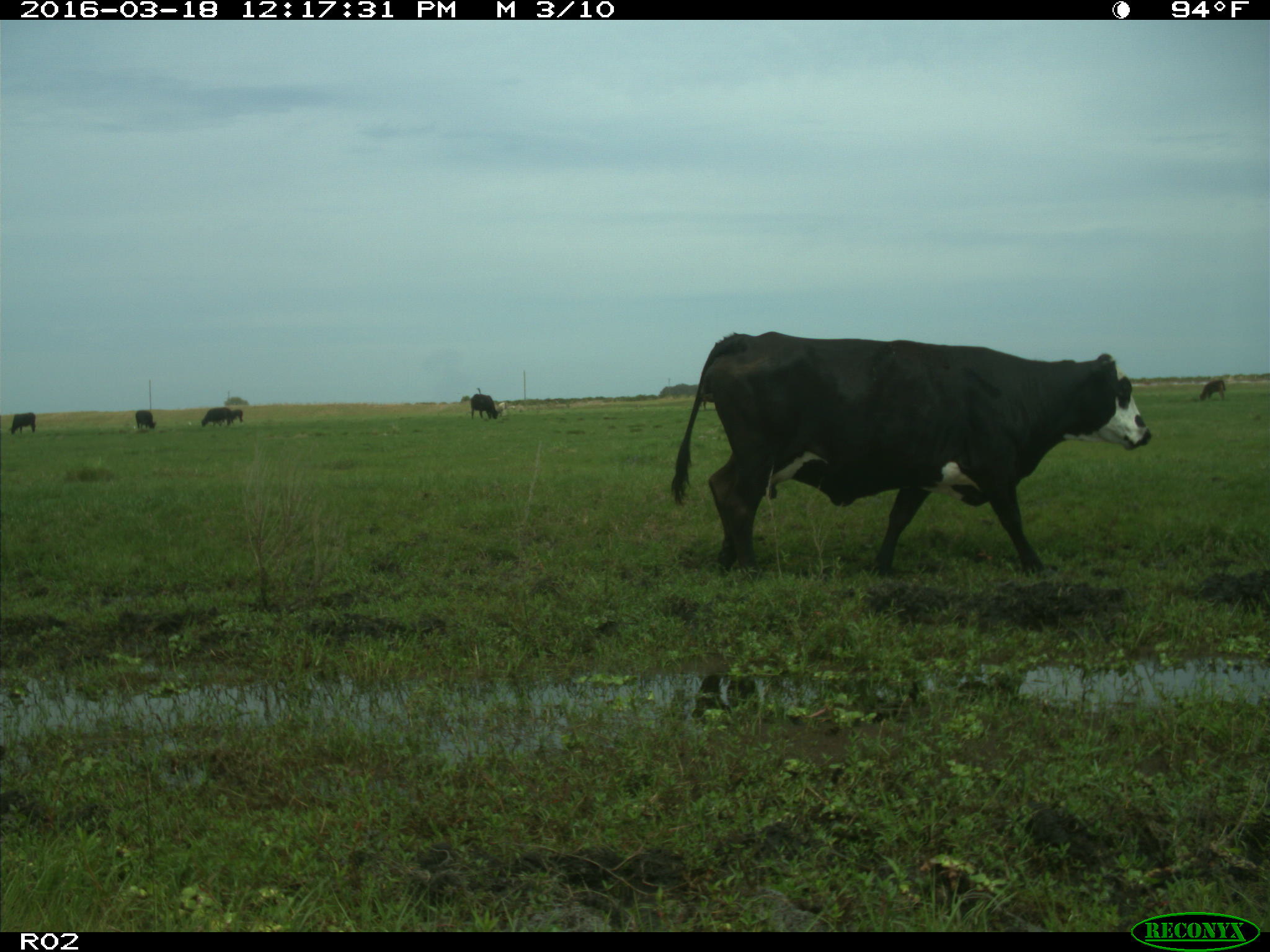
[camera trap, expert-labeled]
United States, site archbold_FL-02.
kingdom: Animalia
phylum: Chordata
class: Mammalia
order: Artiodactyla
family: Bovidae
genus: Bos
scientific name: Bos taurus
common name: domestic cow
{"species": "Bos taurus (domestic cow)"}